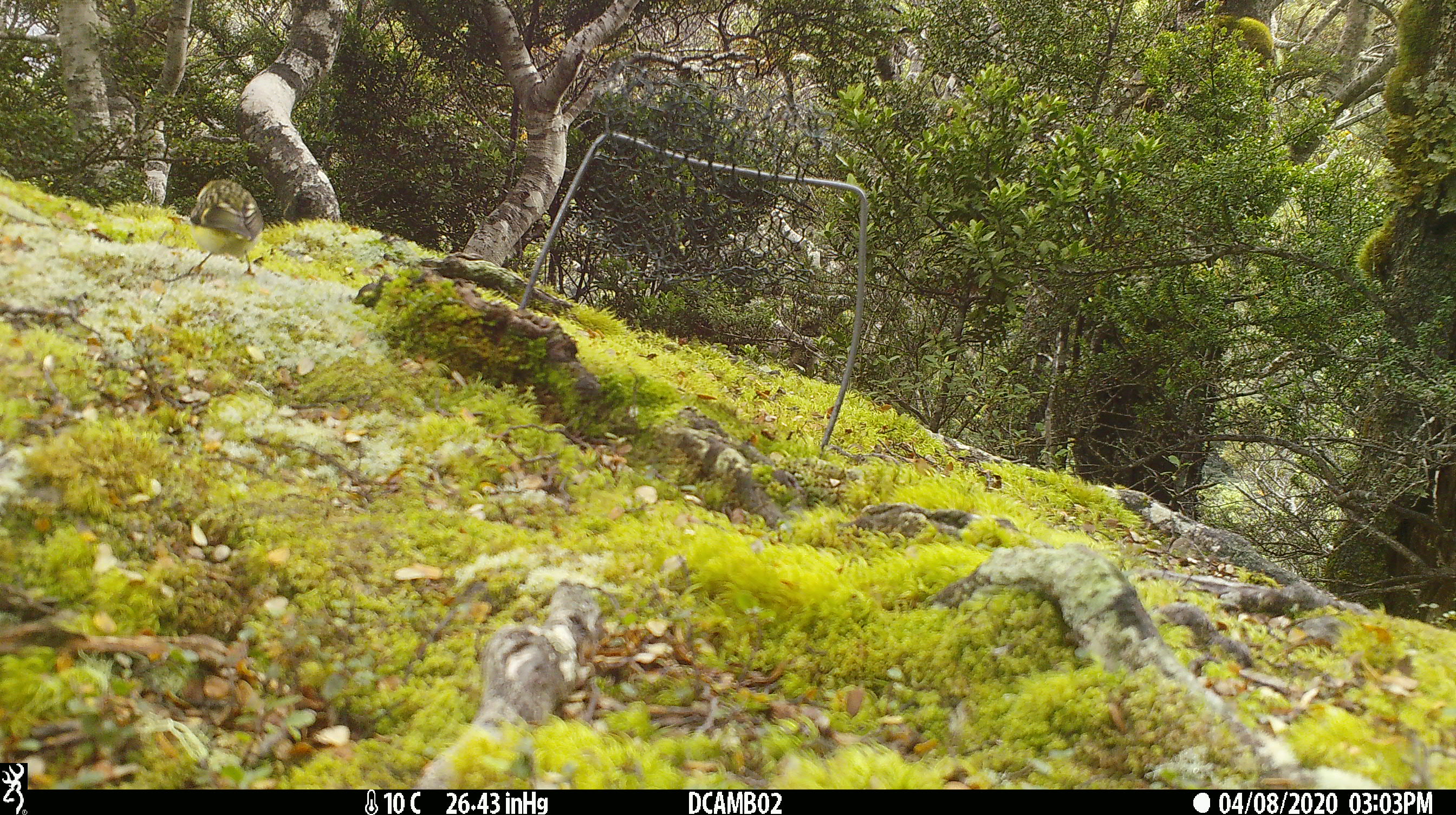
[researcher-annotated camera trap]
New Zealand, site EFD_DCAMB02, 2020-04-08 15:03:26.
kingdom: Animalia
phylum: Chordata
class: Aves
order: Passeriformes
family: Acanthisittidae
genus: Acanthisitta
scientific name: Acanthisitta chloris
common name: rifleman